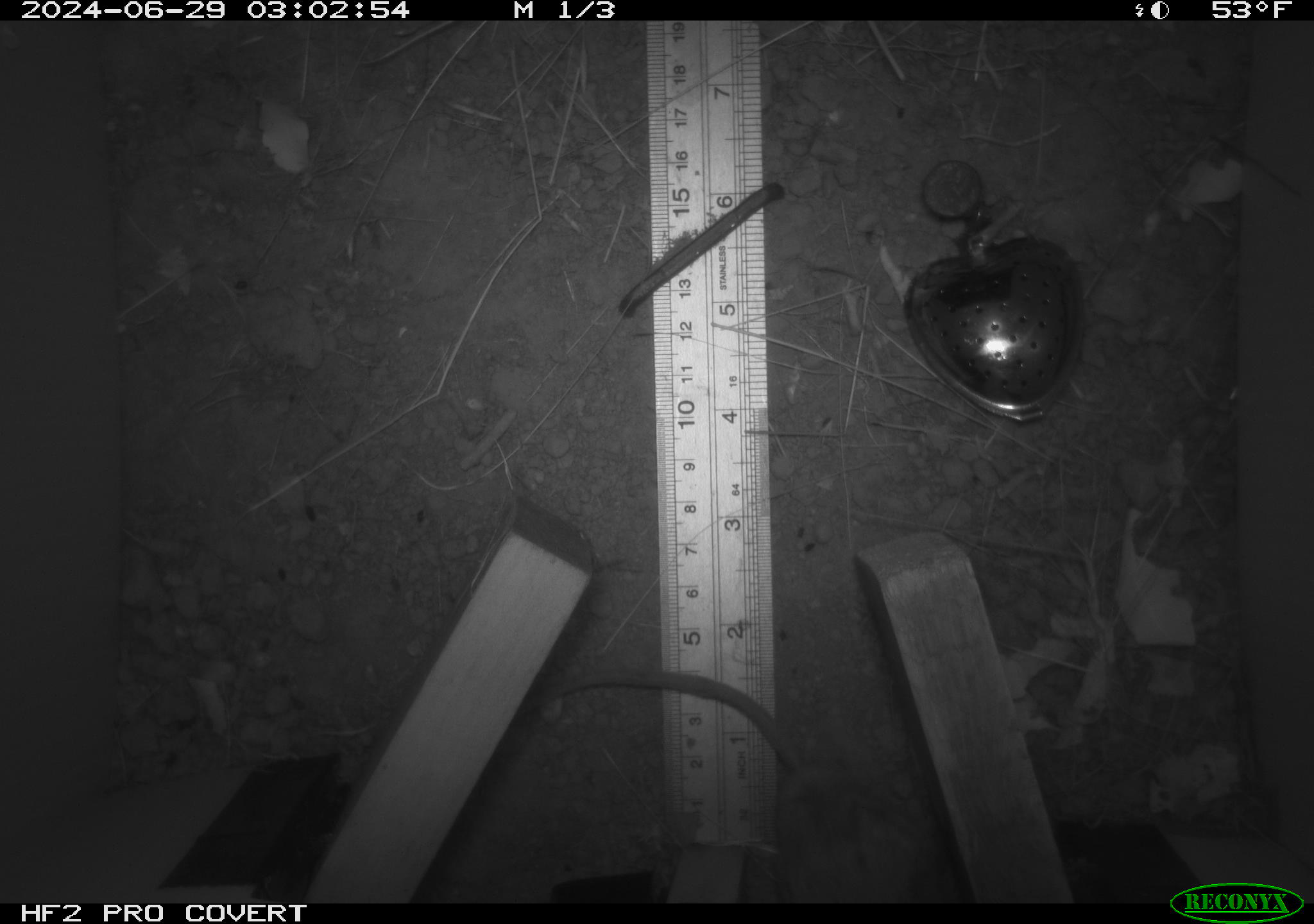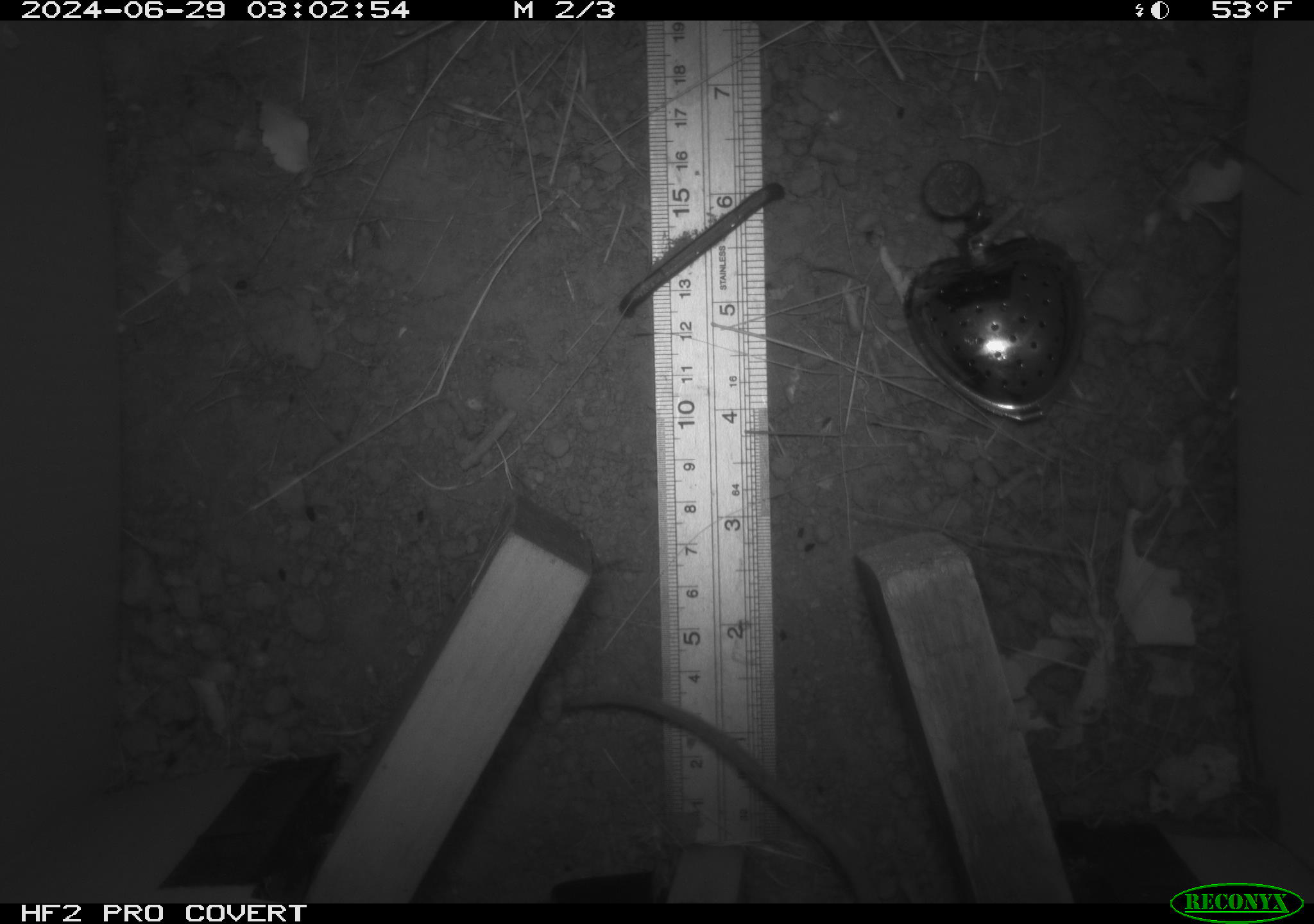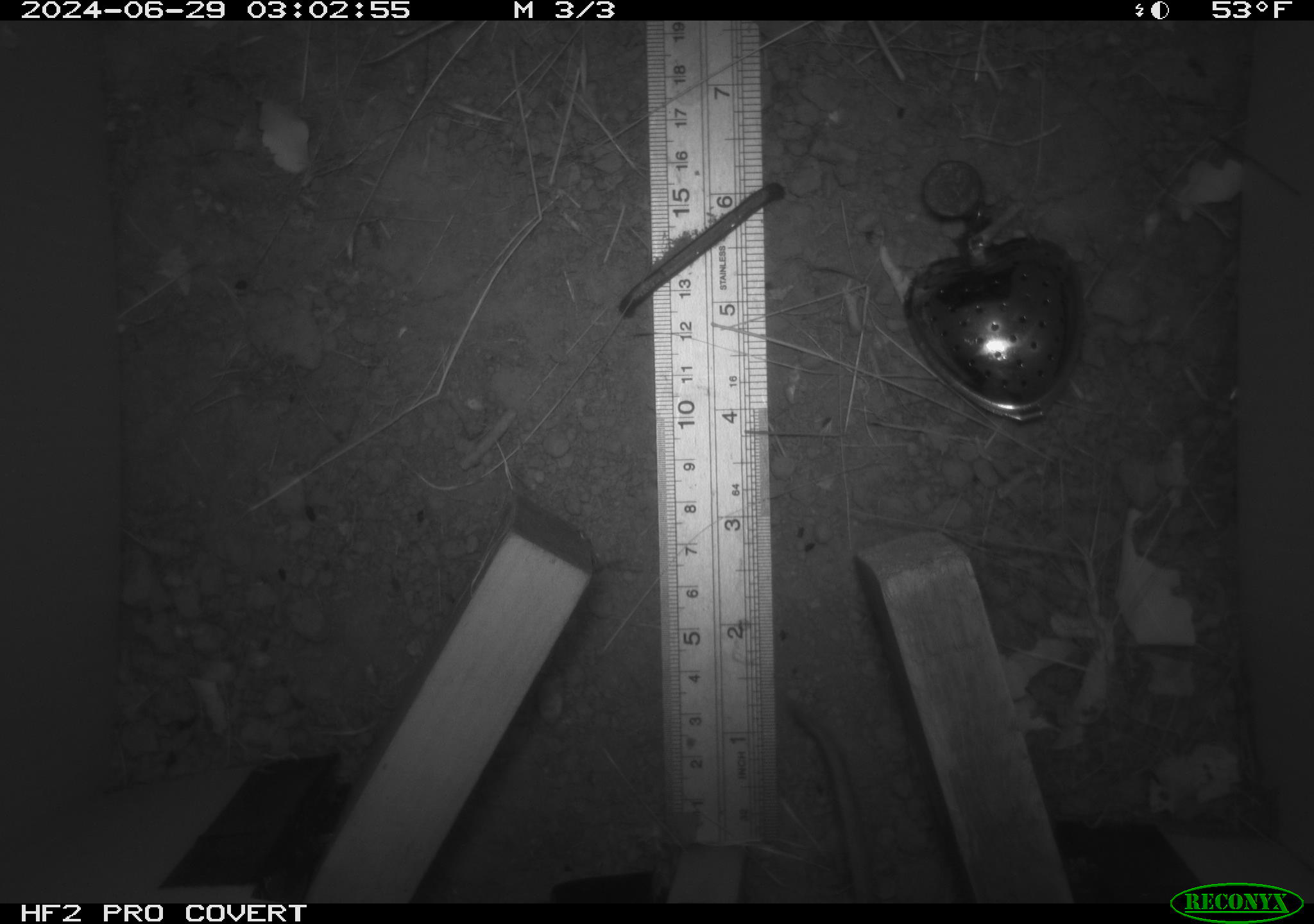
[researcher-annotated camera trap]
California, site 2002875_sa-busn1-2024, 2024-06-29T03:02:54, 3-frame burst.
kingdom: Animalia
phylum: Chordata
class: Mammalia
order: Rodentia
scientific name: Rodentia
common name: rodent